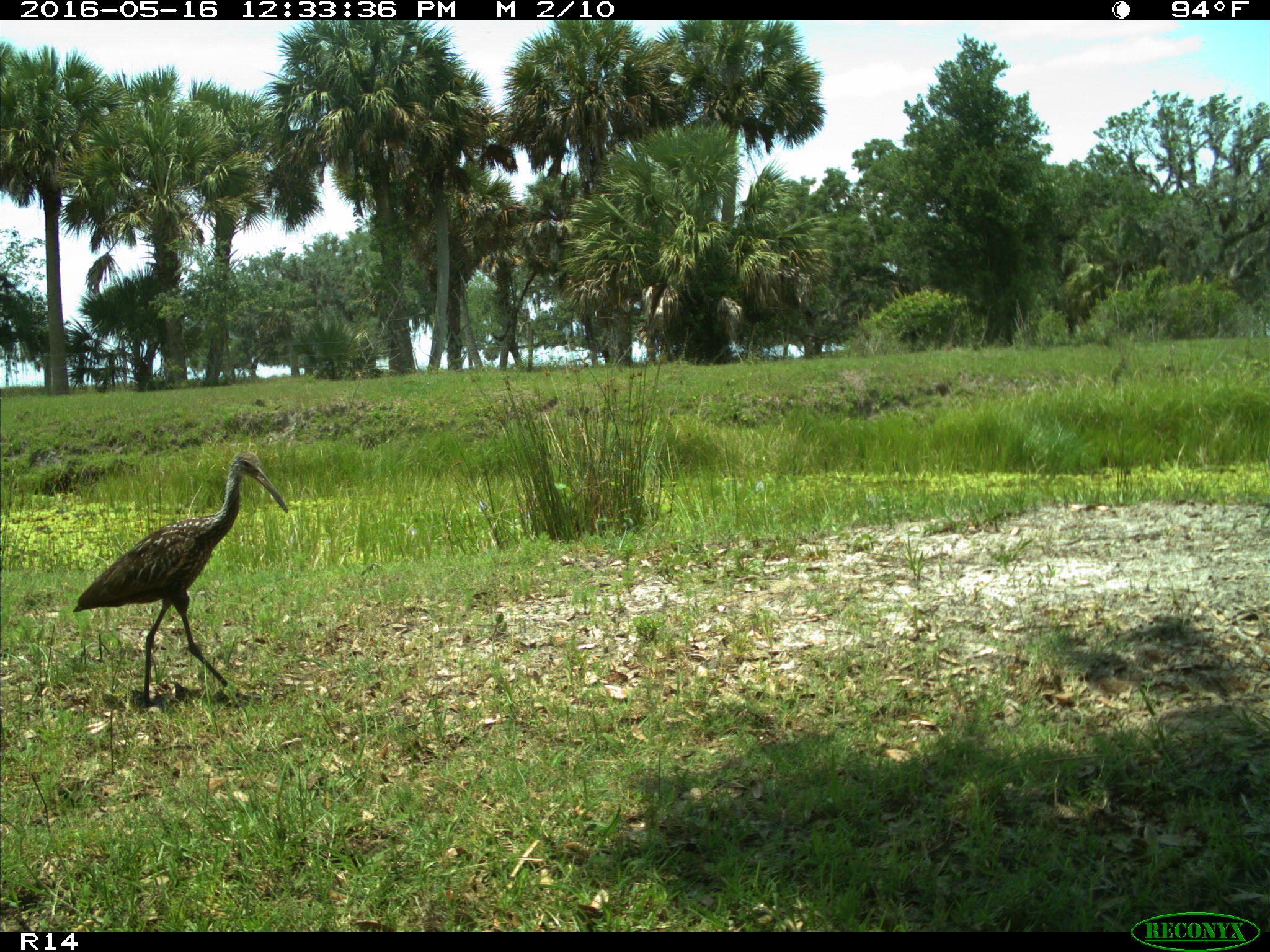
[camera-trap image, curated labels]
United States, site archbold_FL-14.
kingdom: Animalia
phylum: Chordata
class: Aves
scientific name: Aves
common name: birds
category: unidentified bird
Unidentified bird (birds) (Aves).